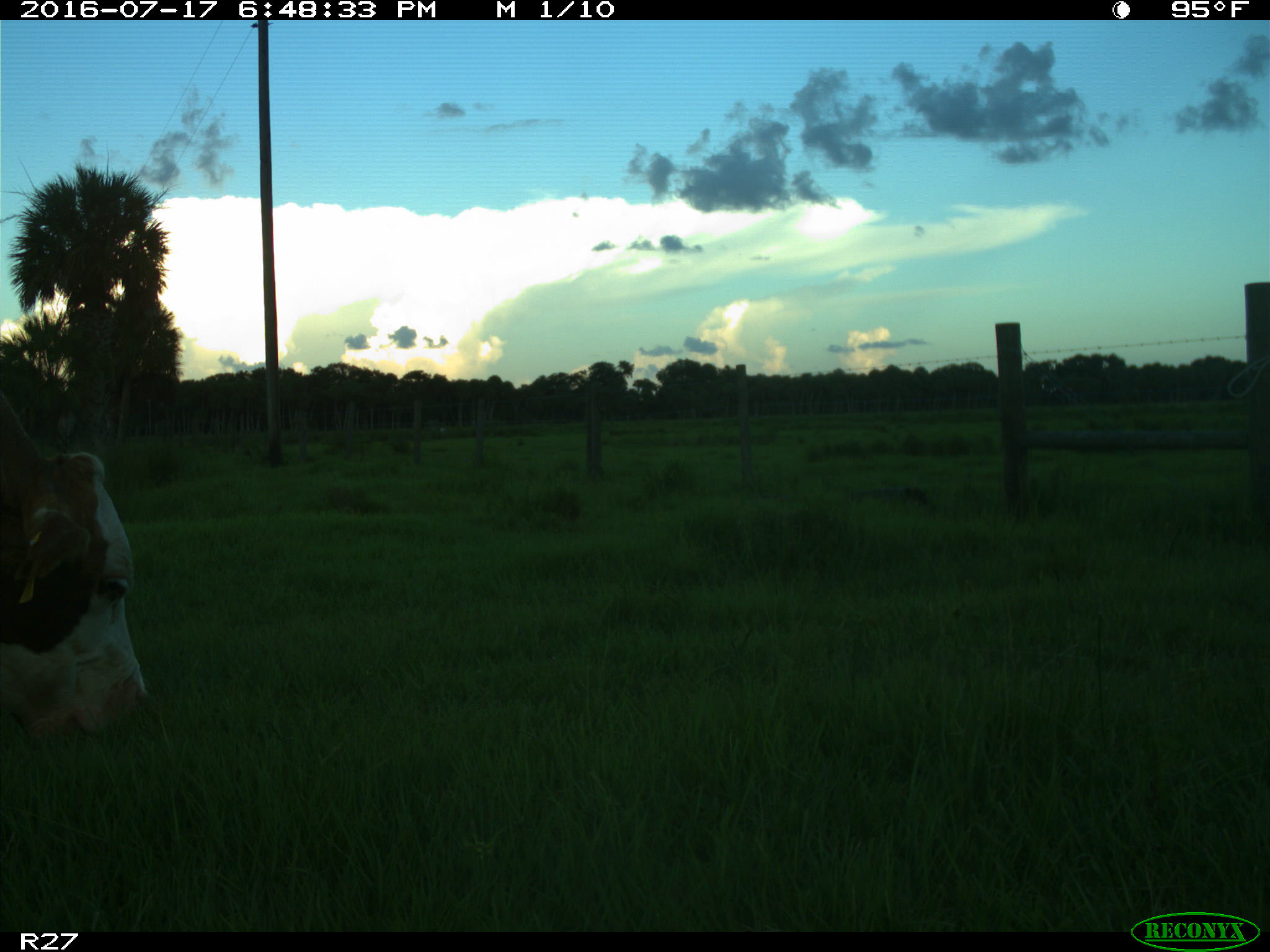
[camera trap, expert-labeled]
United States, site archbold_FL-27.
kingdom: Animalia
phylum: Chordata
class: Mammalia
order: Artiodactyla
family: Bovidae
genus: Bos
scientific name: Bos taurus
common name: domestic cow